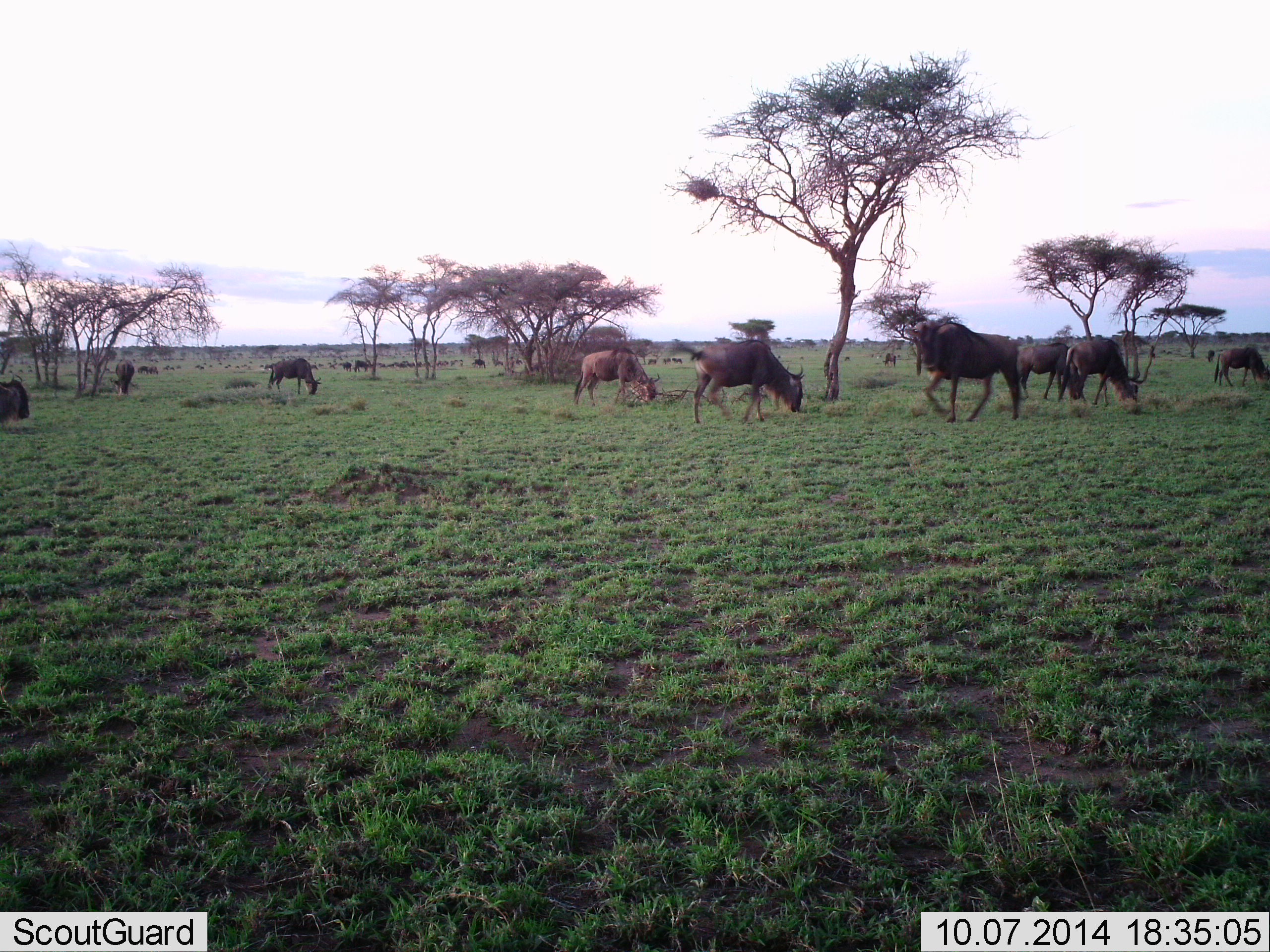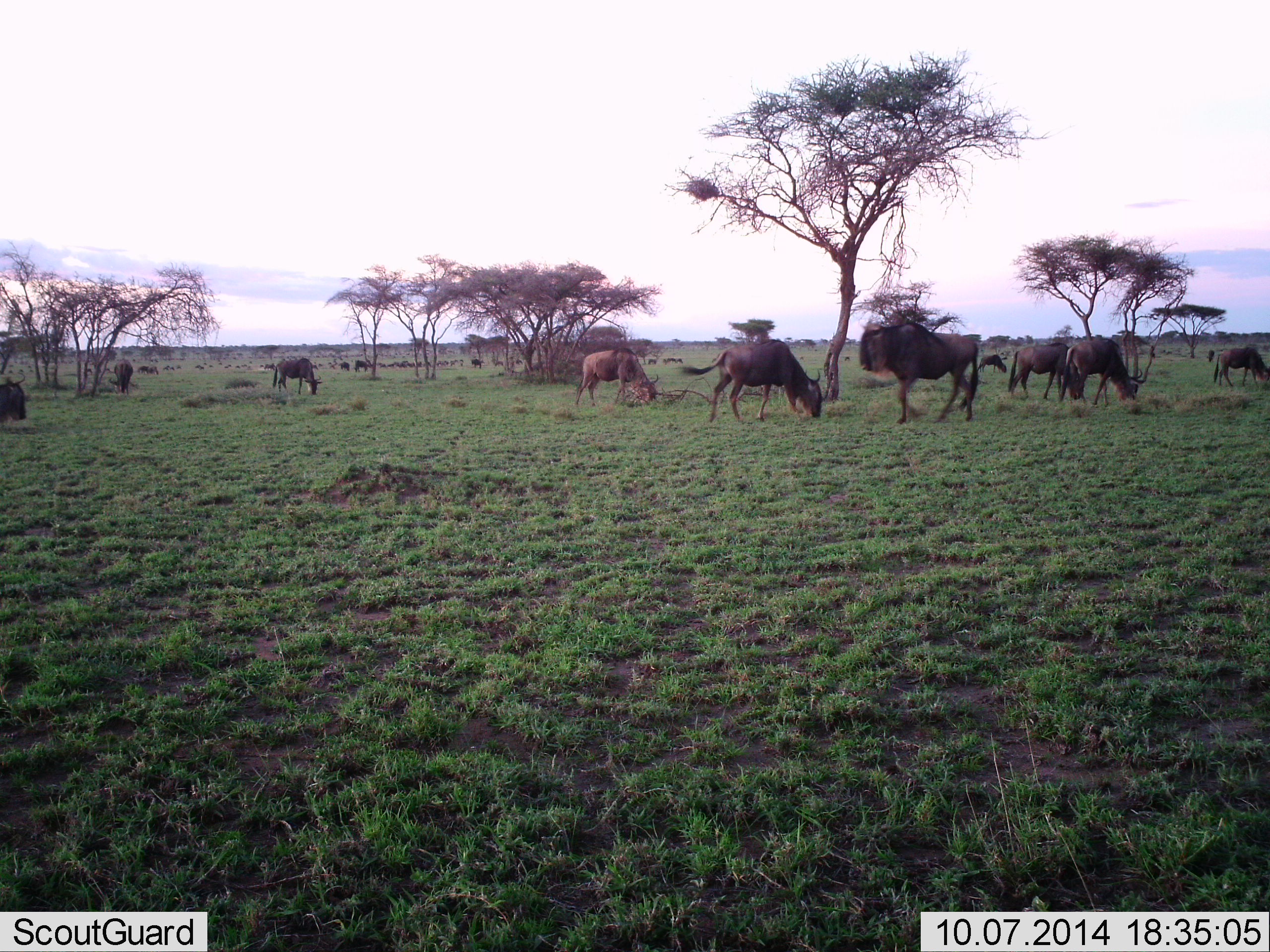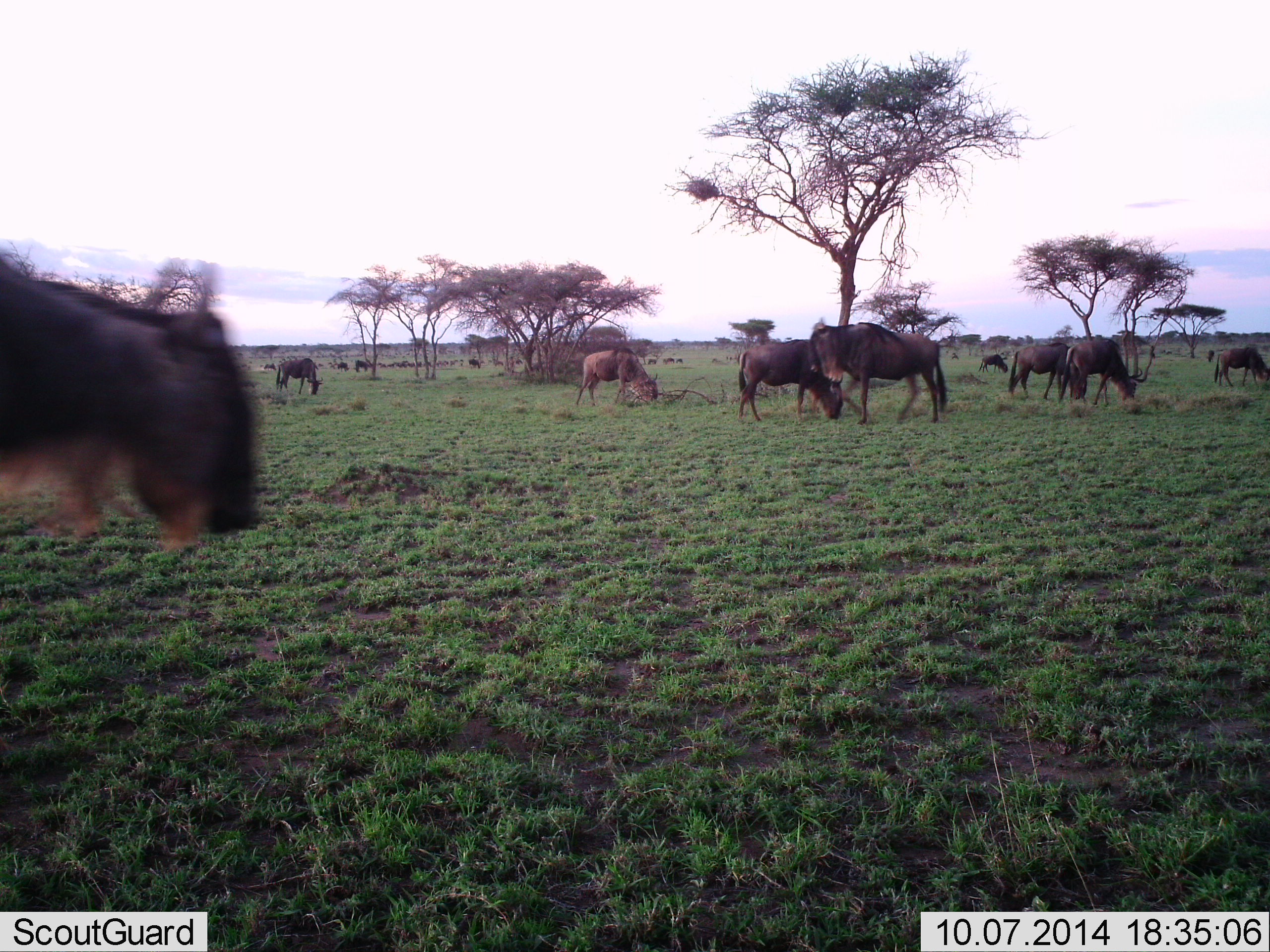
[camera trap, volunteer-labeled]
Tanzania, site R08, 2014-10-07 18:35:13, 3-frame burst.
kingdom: Animalia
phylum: Chordata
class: Mammalia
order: Artiodactyla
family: Bovidae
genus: Connochaetes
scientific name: Connochaetes taurinus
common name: blue wildebeest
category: wildebeest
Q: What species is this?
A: Wildebeest (blue wildebeest) (Connochaetes taurinus).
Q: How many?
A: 11-50.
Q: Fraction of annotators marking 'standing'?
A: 36%.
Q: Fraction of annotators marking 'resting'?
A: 9%.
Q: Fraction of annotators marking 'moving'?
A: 45%.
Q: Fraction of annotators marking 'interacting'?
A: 18%.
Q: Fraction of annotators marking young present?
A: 9%.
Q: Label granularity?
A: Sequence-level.